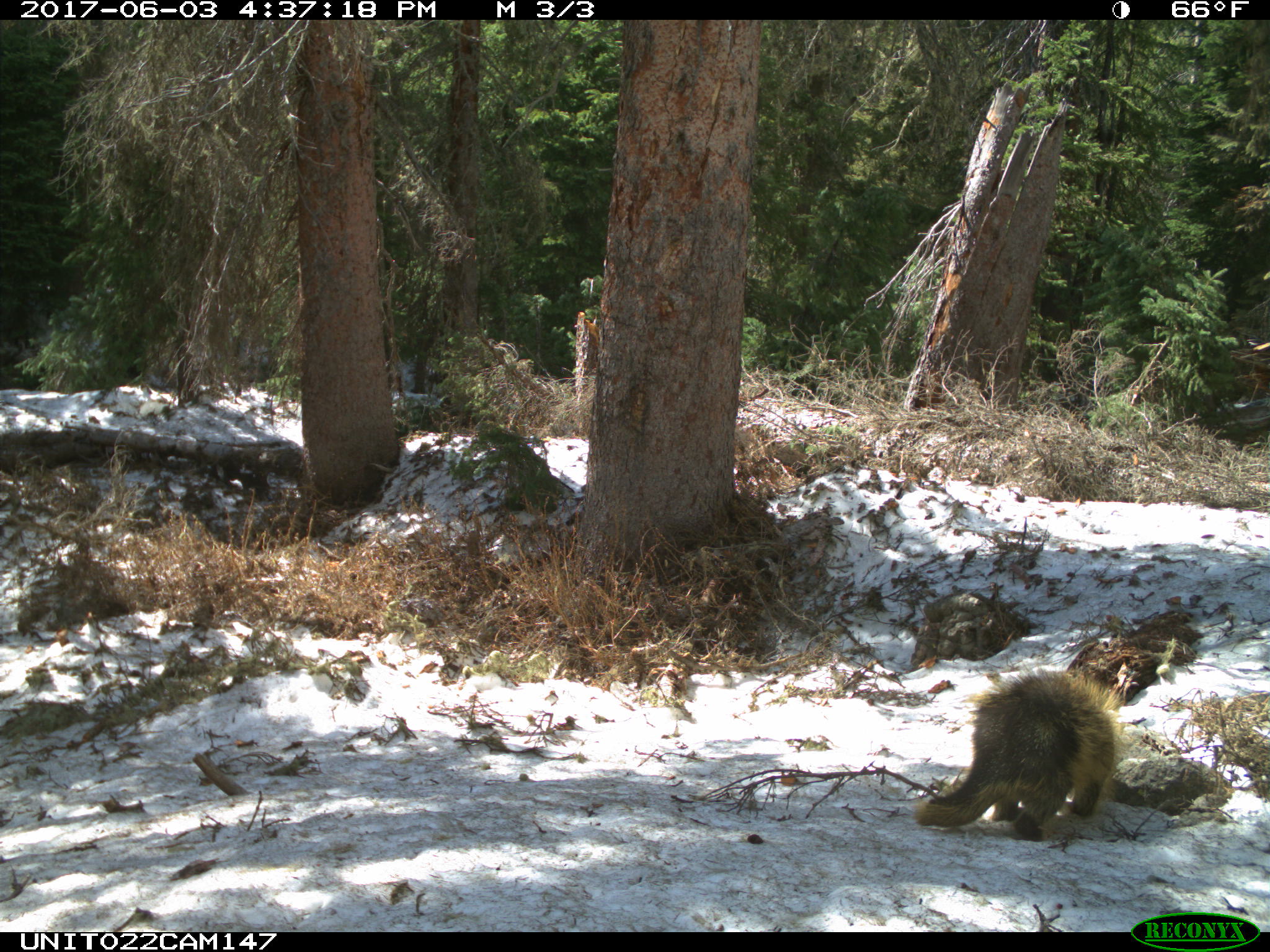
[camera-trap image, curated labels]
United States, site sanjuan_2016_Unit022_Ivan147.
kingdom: Animalia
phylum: Chordata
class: Mammalia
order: Rodentia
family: Erethizontidae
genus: Erethizon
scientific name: Erethizon dorsatum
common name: north american porcupine